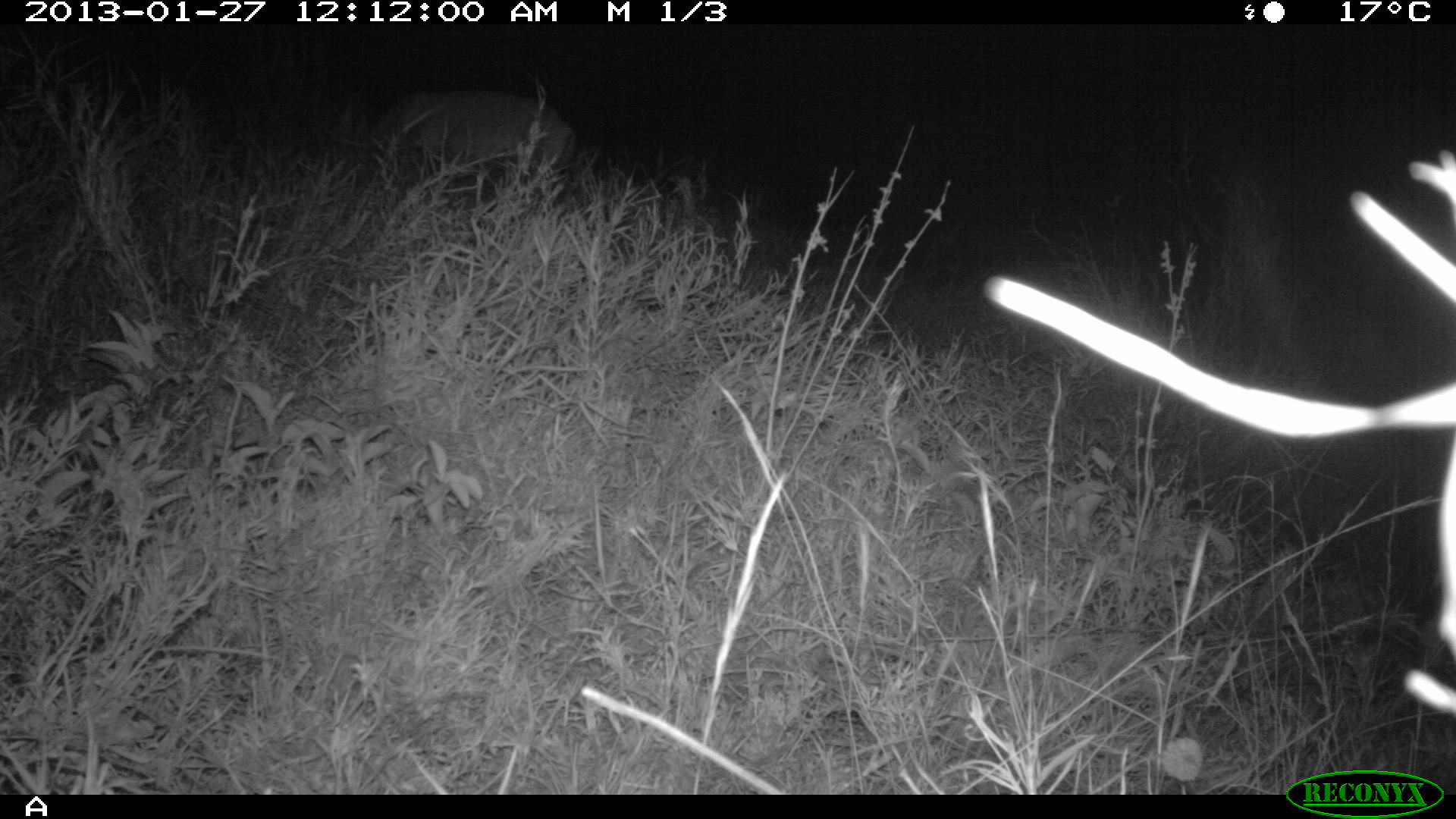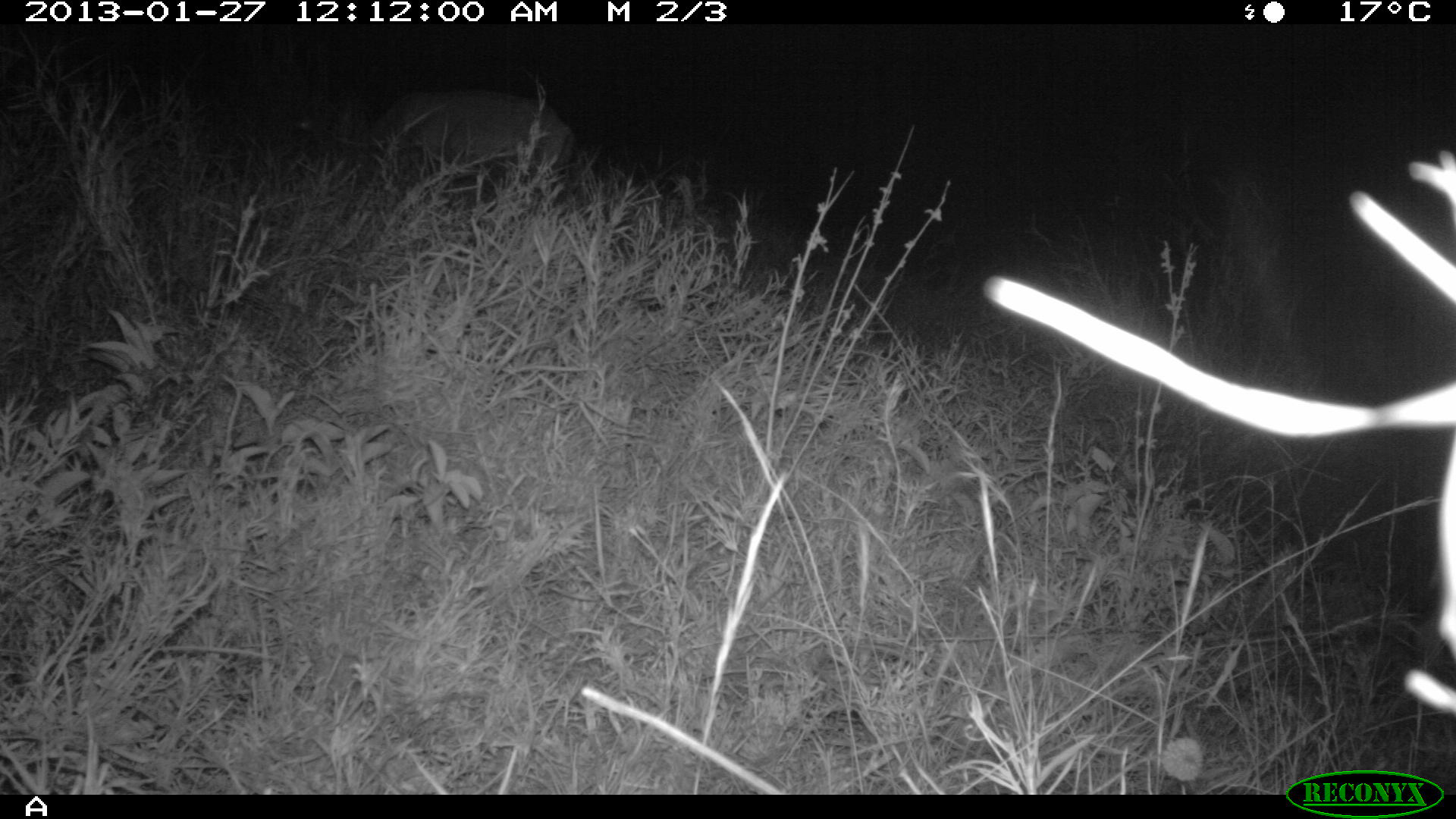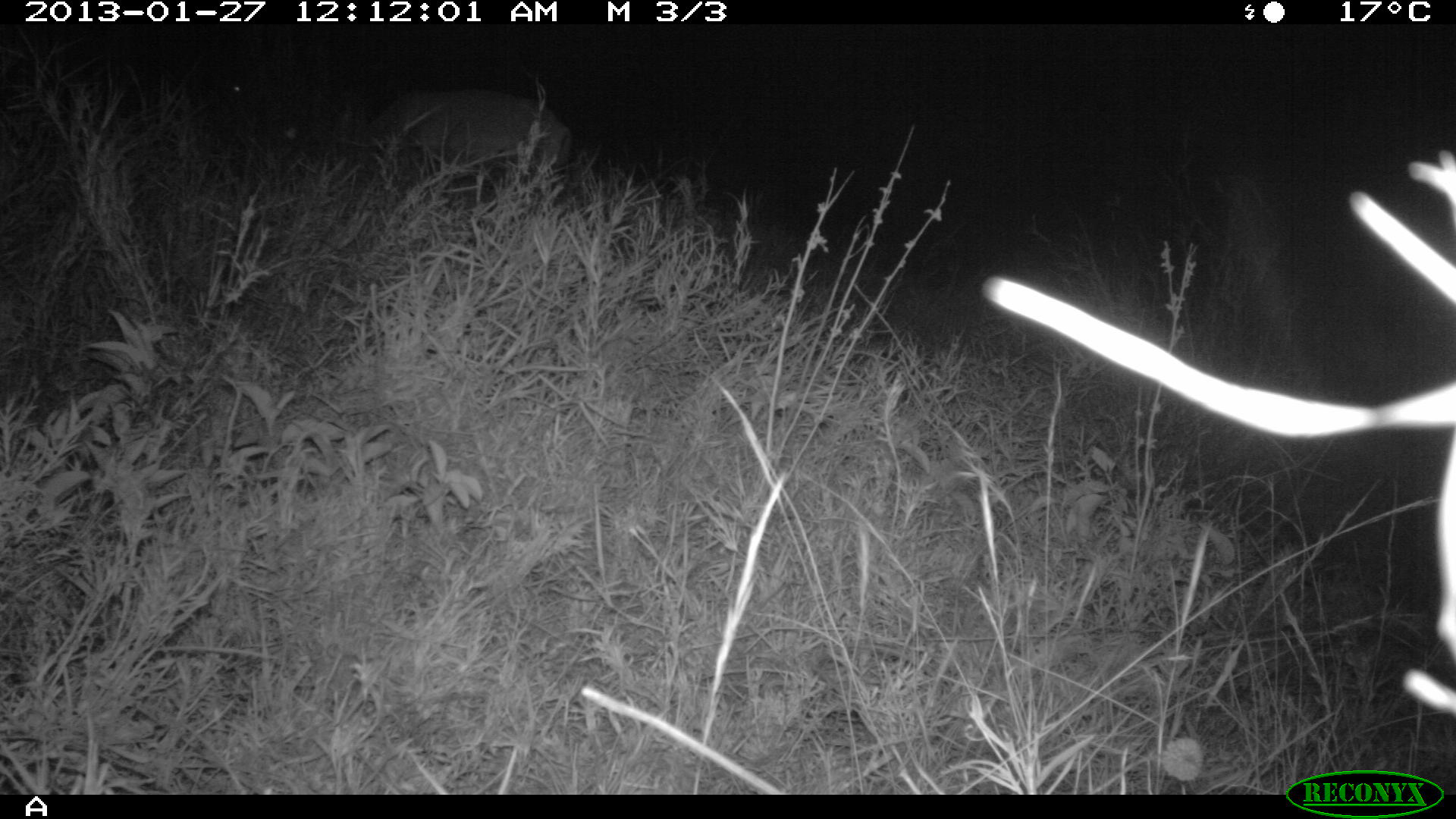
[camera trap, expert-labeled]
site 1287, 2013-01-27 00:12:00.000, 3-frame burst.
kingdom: Animalia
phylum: Chordata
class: Mammalia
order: Artiodactyla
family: Bovidae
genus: Aepyceros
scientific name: Aepyceros melampus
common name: impala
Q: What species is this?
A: Aepyceros melampus (impala).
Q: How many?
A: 1.